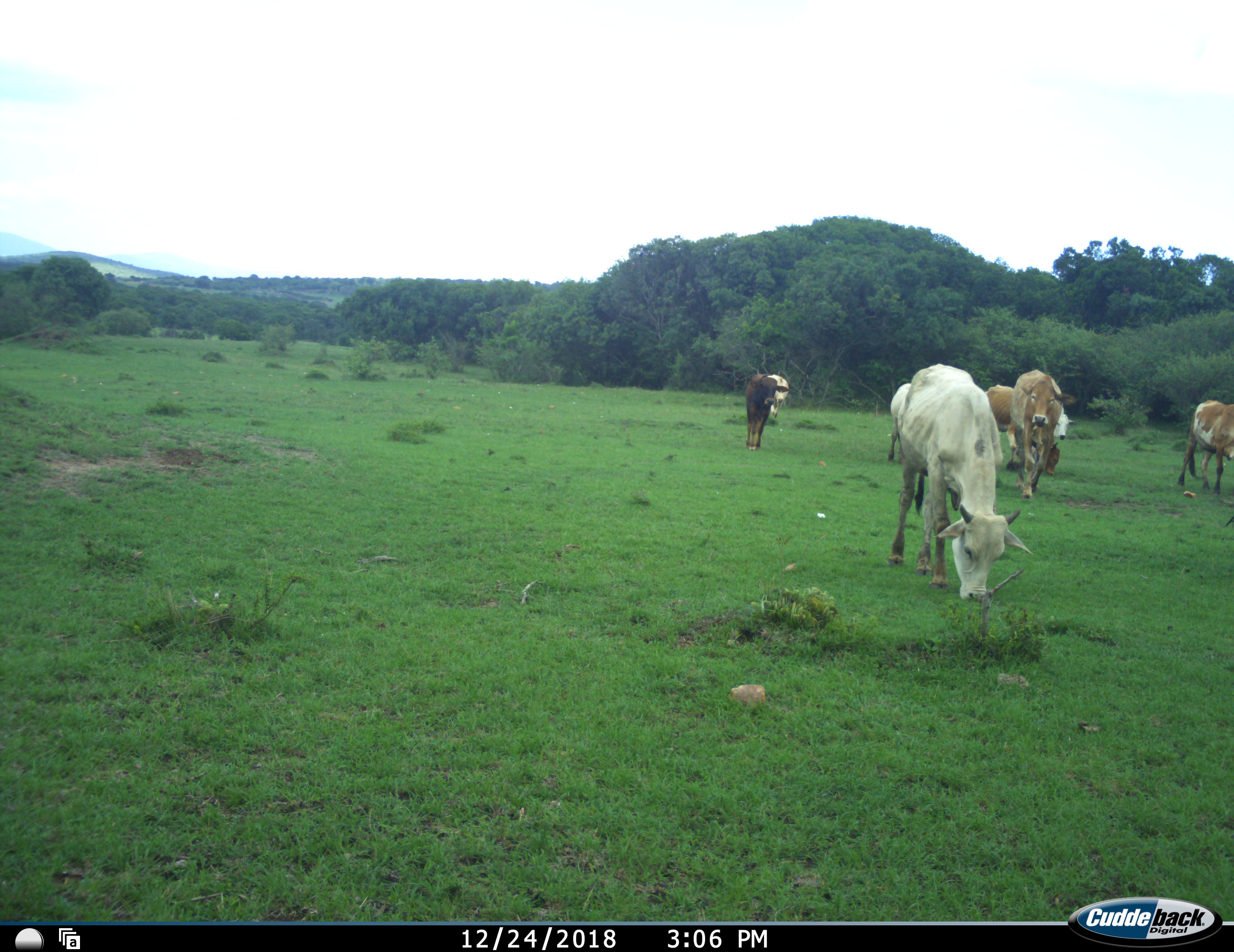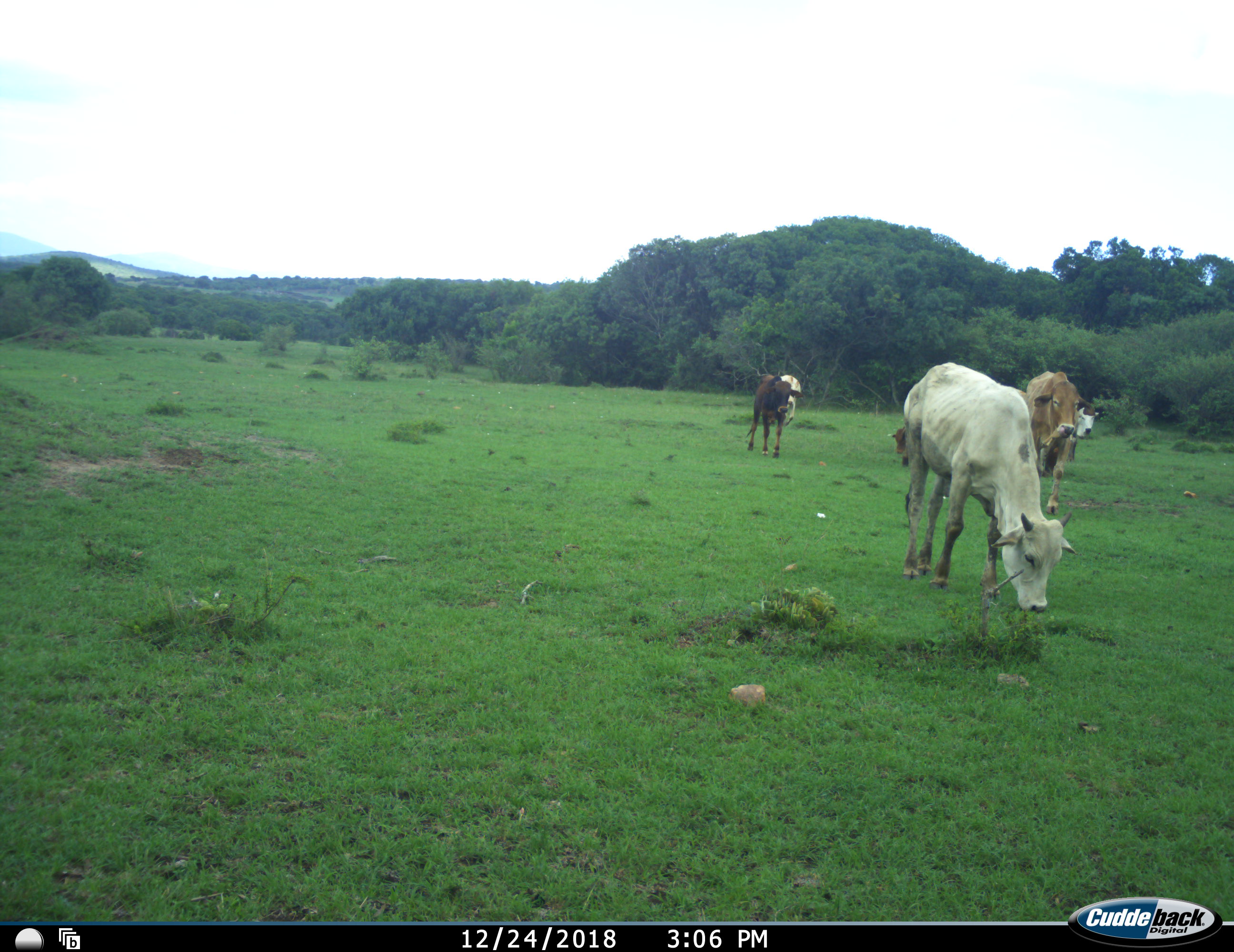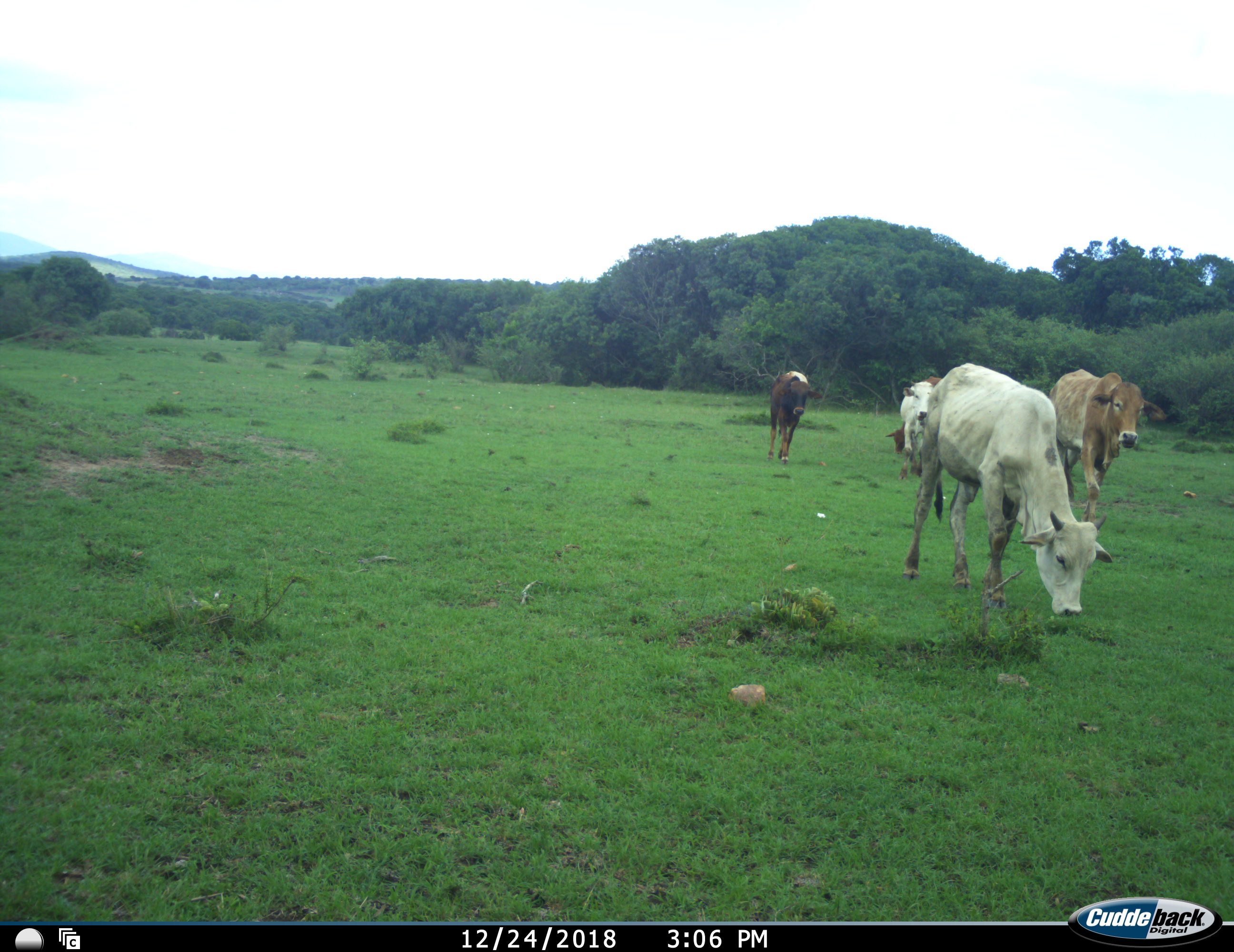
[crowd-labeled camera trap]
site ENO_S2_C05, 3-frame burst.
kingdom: Animalia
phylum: Chordata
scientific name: Vertebrata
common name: domestic animal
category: domesticanimal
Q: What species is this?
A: Domesticanimal (domestic animal) (Vertebrata).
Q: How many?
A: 7.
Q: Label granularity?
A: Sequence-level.